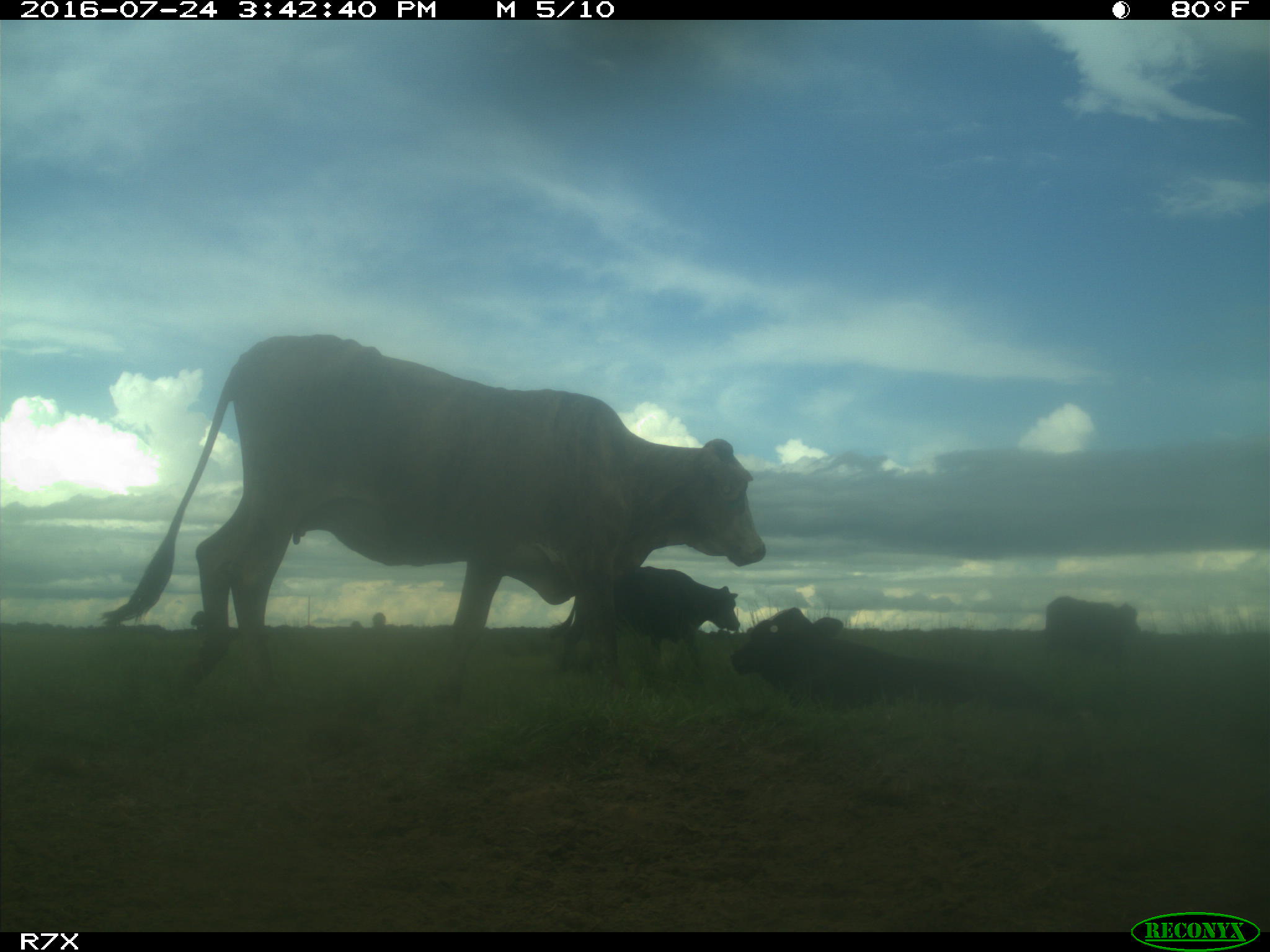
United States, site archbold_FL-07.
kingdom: Animalia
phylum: Chordata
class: Mammalia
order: Artiodactyla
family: Bovidae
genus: Bos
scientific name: Bos taurus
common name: domestic cow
Bos taurus (domestic cow).